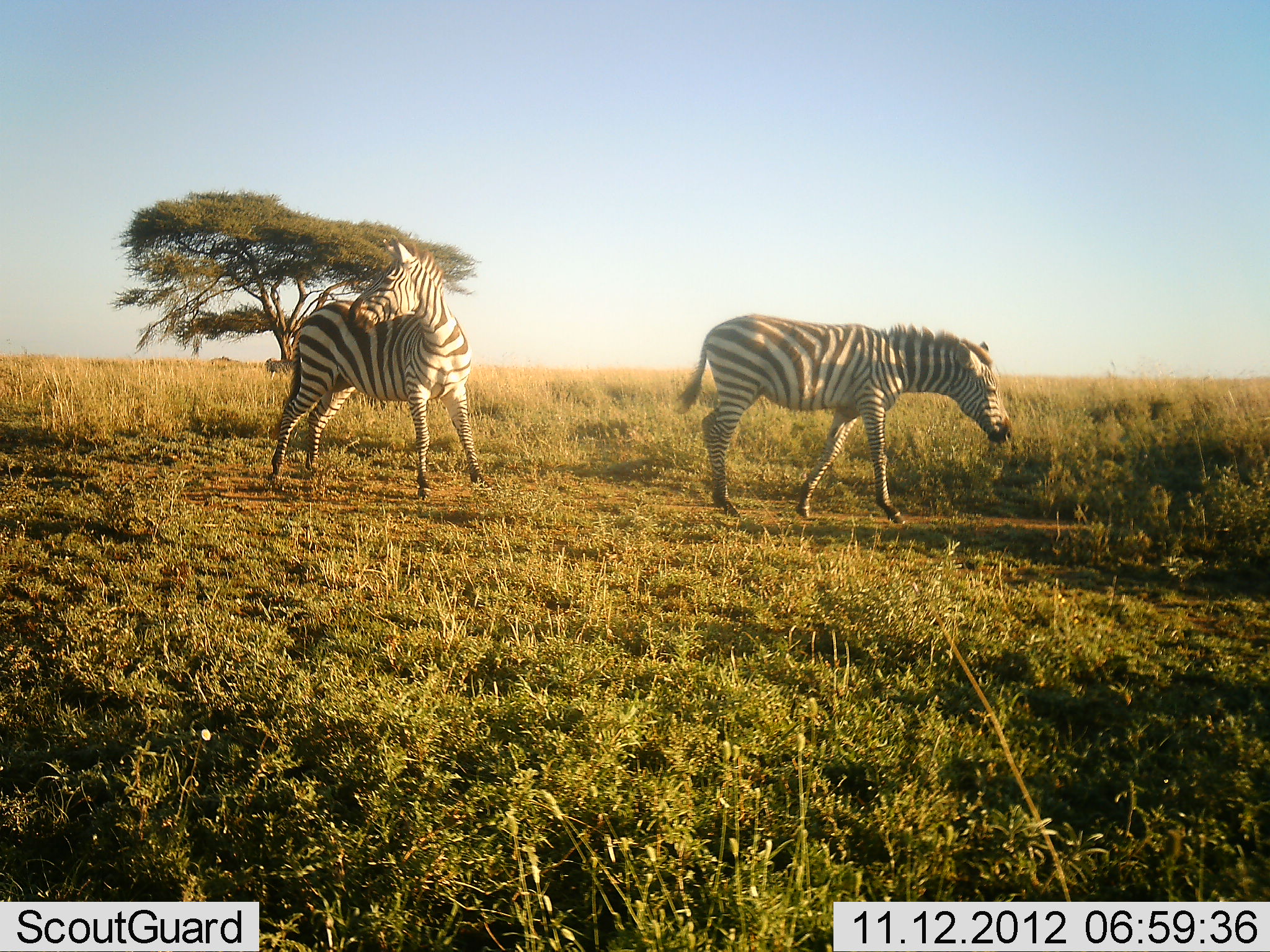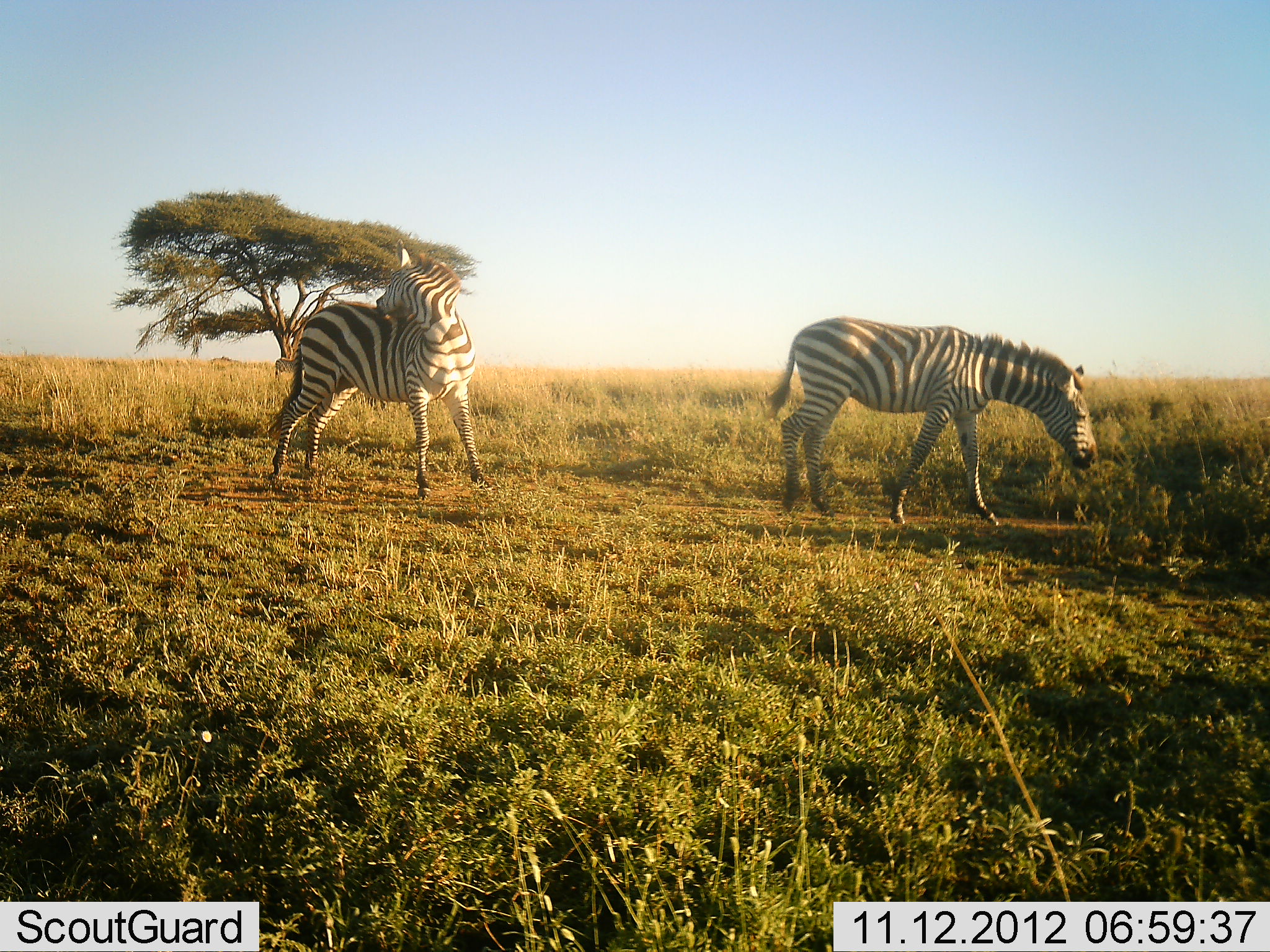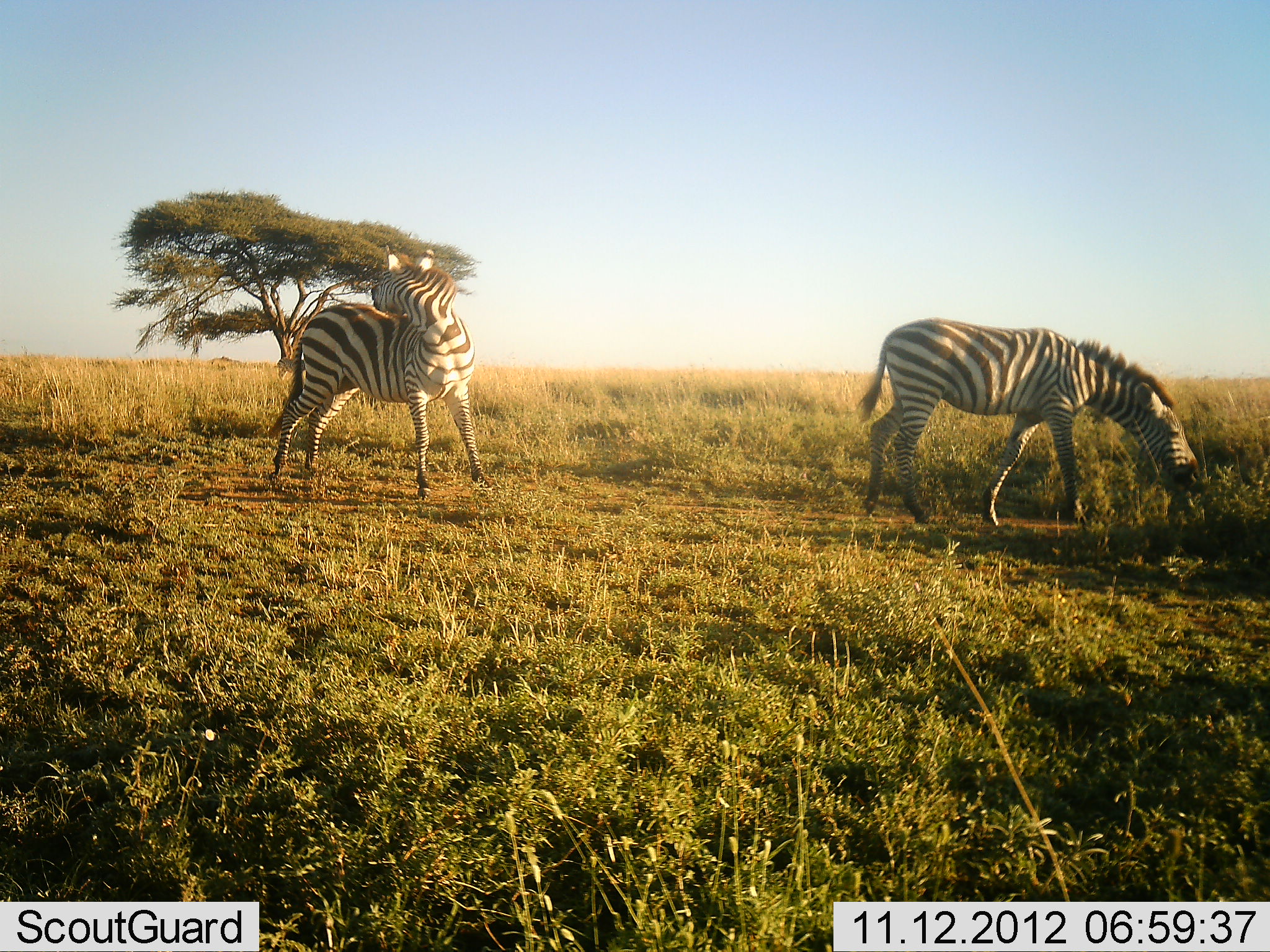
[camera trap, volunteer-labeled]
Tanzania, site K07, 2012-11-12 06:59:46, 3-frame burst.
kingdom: Animalia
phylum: Chordata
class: Mammalia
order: Perissodactyla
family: Equidae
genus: Equus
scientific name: Equus quagga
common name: plains zebra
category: zebra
Zebra (plains zebra) (Equus quagga), count 2. Behavior (volunteer vote fractions): standing 60%, resting 0%, moving 90%, interacting 0%. Young present (vote fraction): 0%. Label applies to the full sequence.